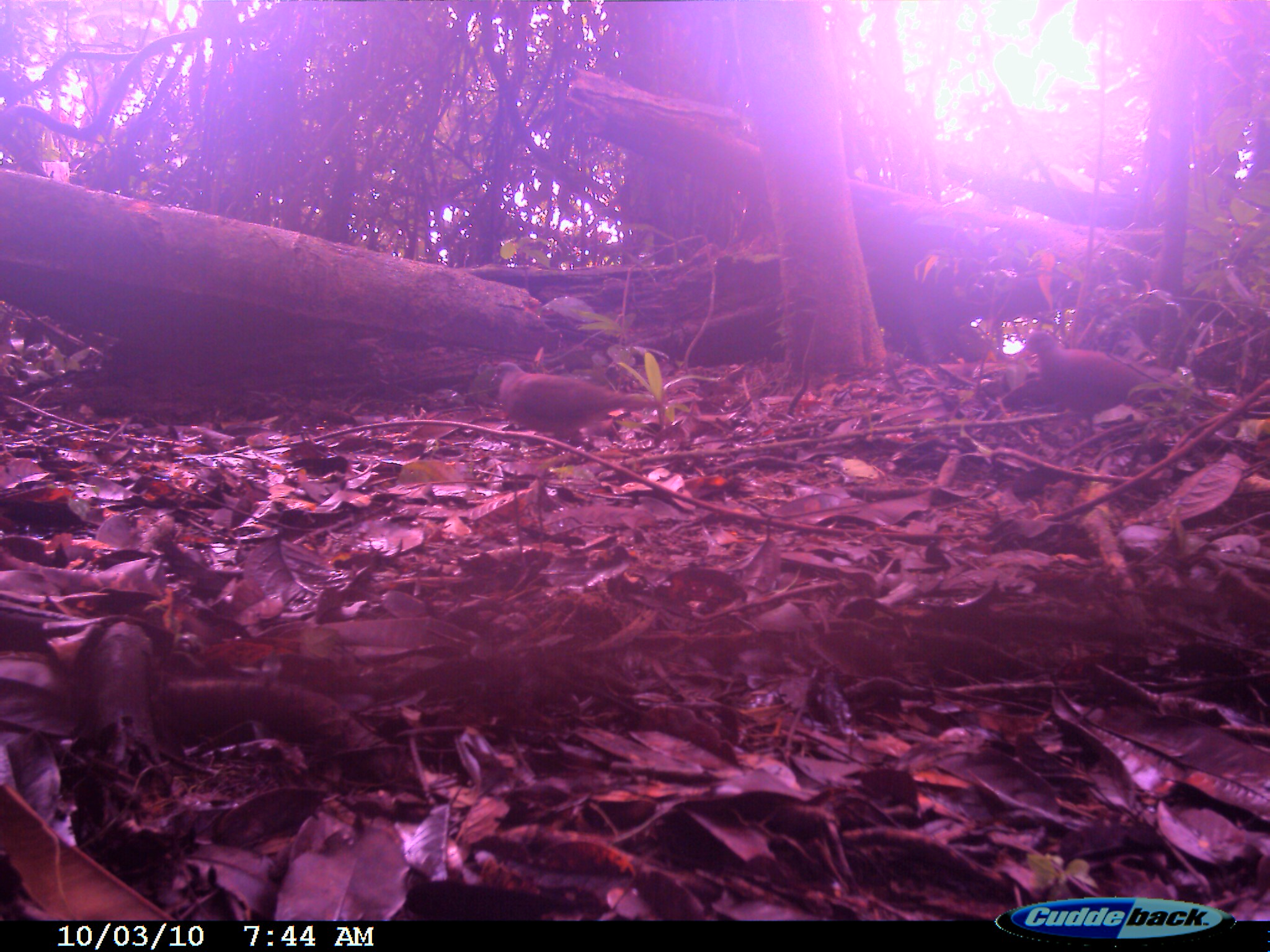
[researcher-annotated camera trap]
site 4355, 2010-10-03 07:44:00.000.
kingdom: Animalia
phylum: Chordata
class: Aves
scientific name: Aves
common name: bird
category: unknown bird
Unknown bird (bird) (Aves), count 1.